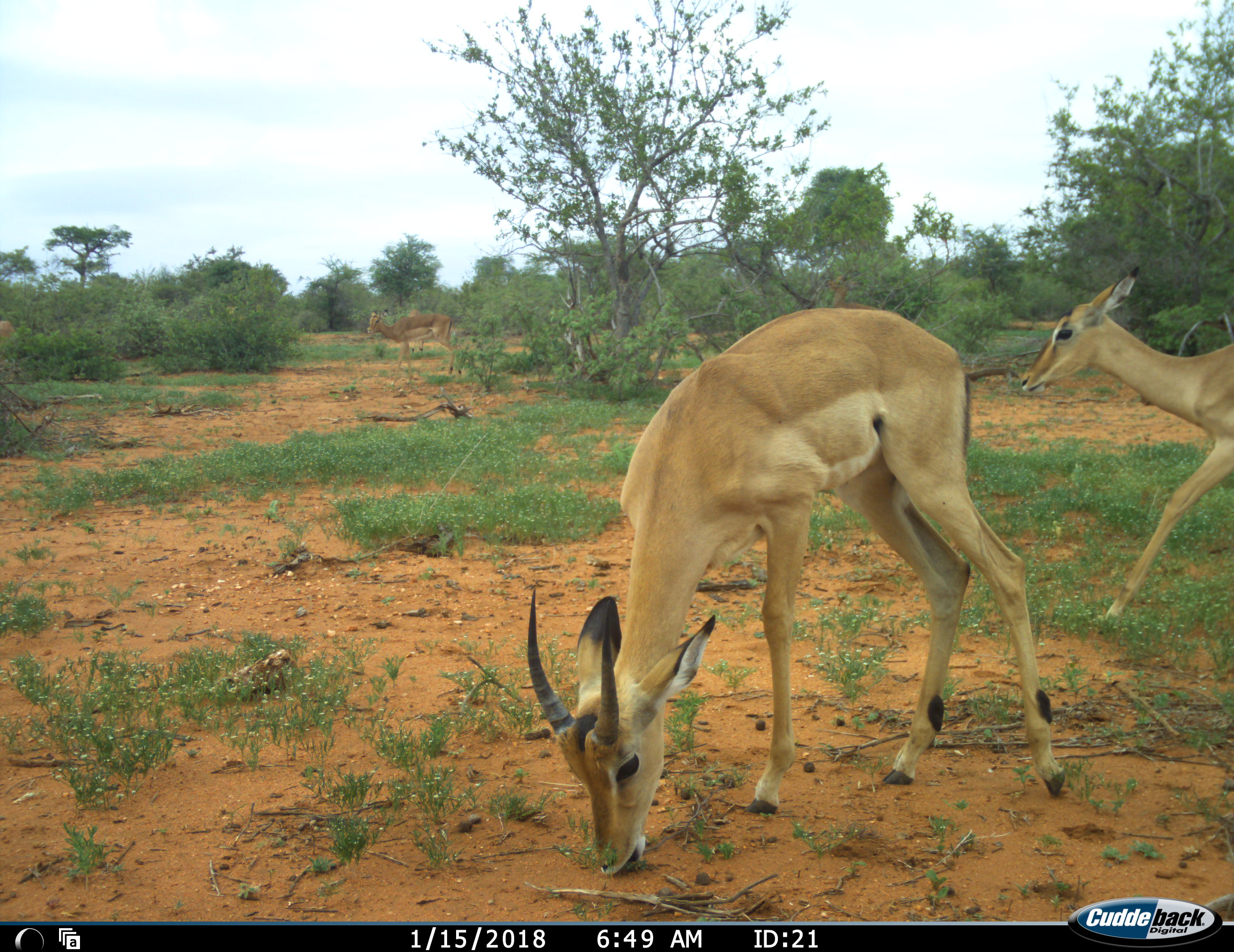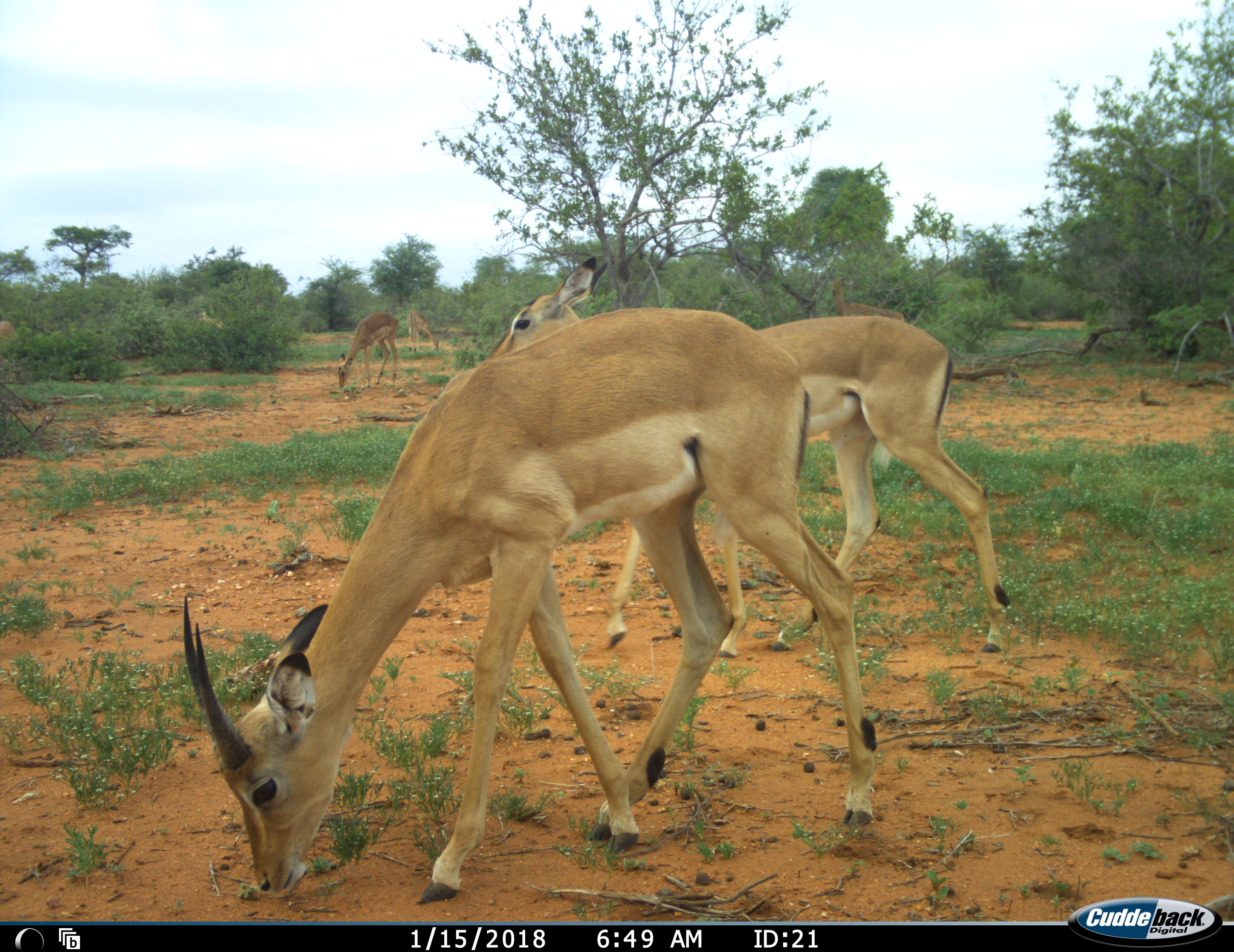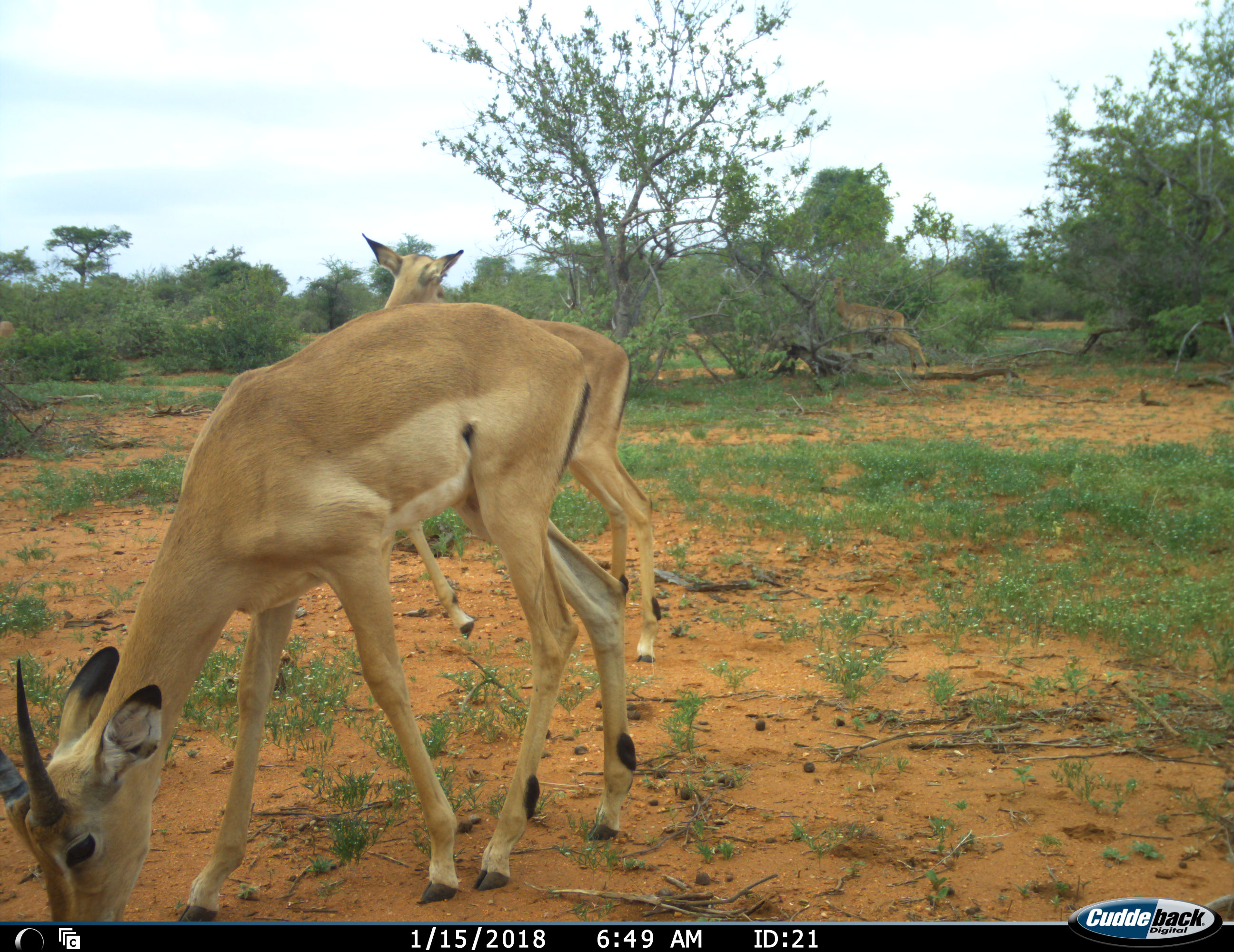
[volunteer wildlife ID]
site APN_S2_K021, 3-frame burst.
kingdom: Animalia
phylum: Chordata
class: Mammalia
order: Artiodactyla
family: Bovidae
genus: Aepyceros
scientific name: Aepyceros melampus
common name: impala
Impala (Aepyceros melampus), count 5. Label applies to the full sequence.